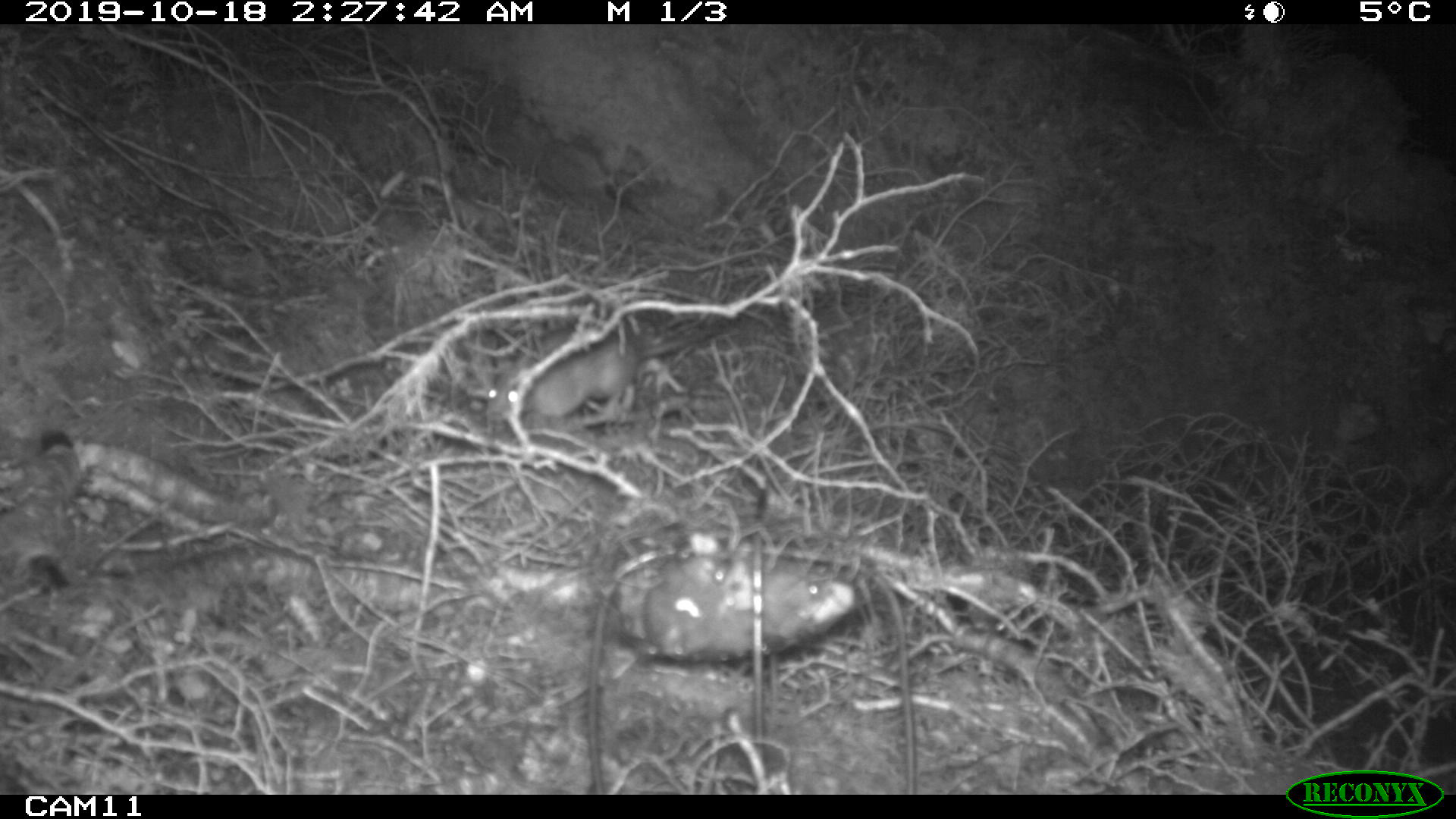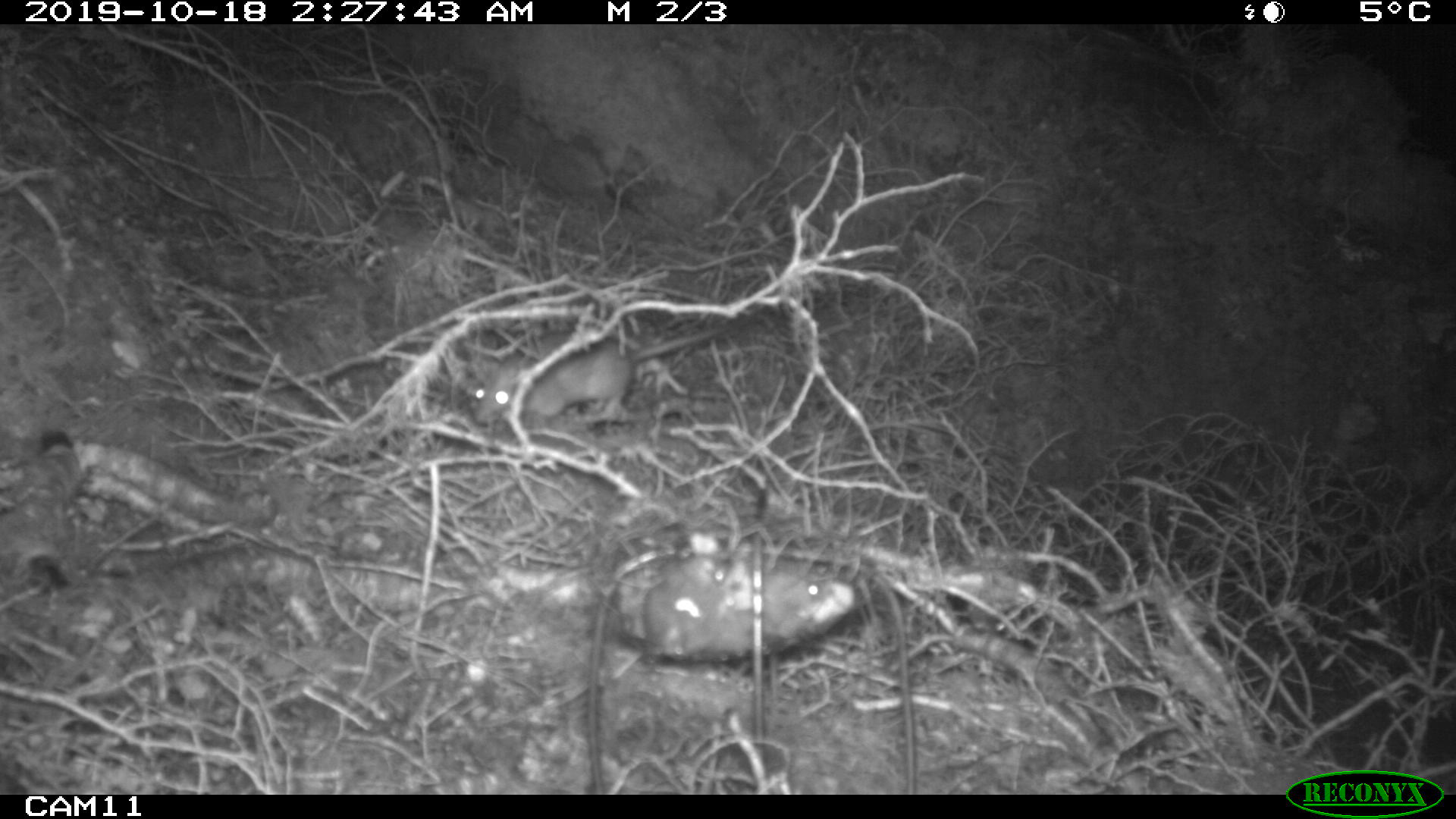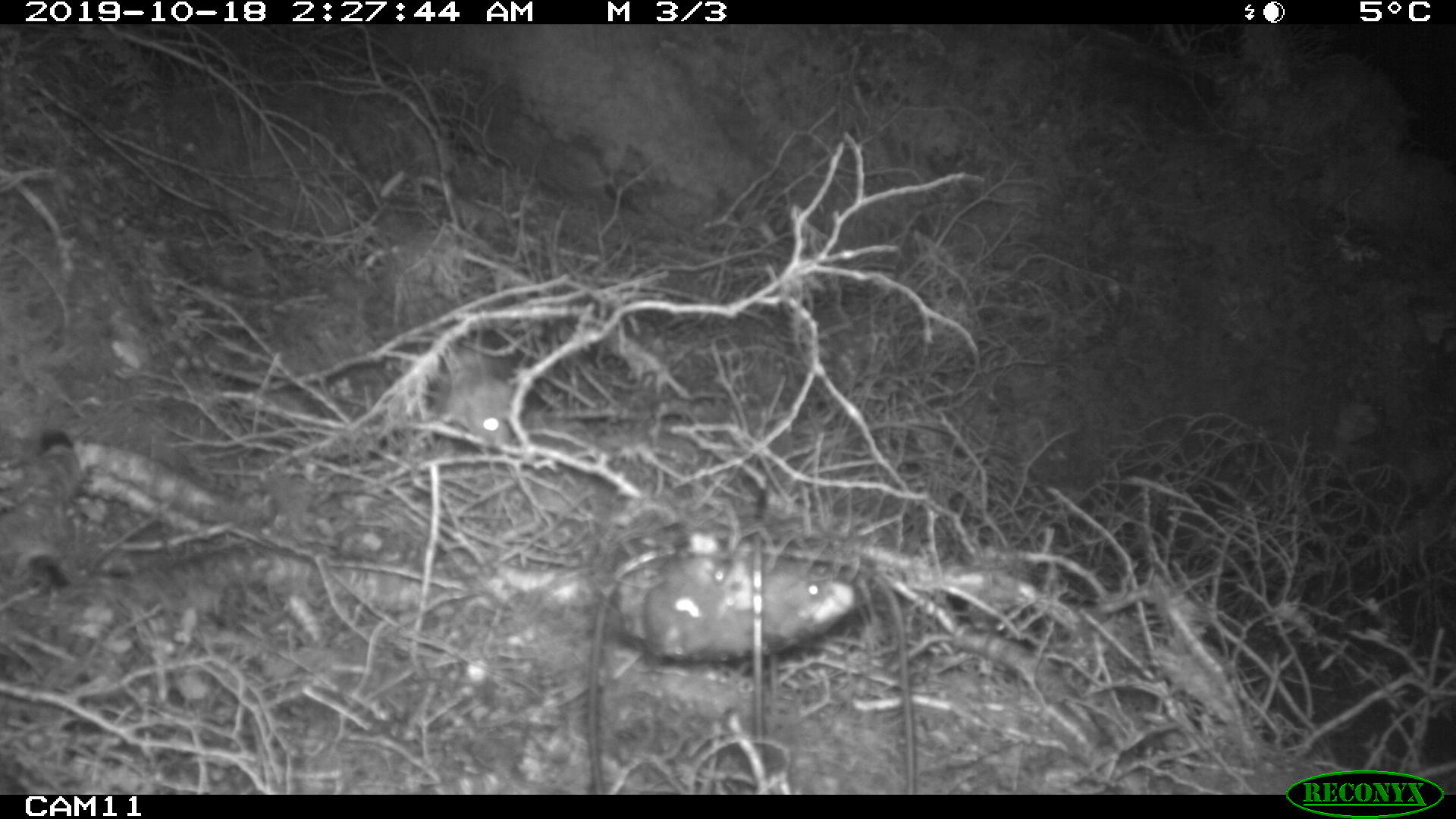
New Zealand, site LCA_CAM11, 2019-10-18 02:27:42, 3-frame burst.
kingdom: Animalia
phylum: Chordata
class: Mammalia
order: Rodentia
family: Muridae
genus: Rattus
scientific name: Rattus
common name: rat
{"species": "rat (Rattus)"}